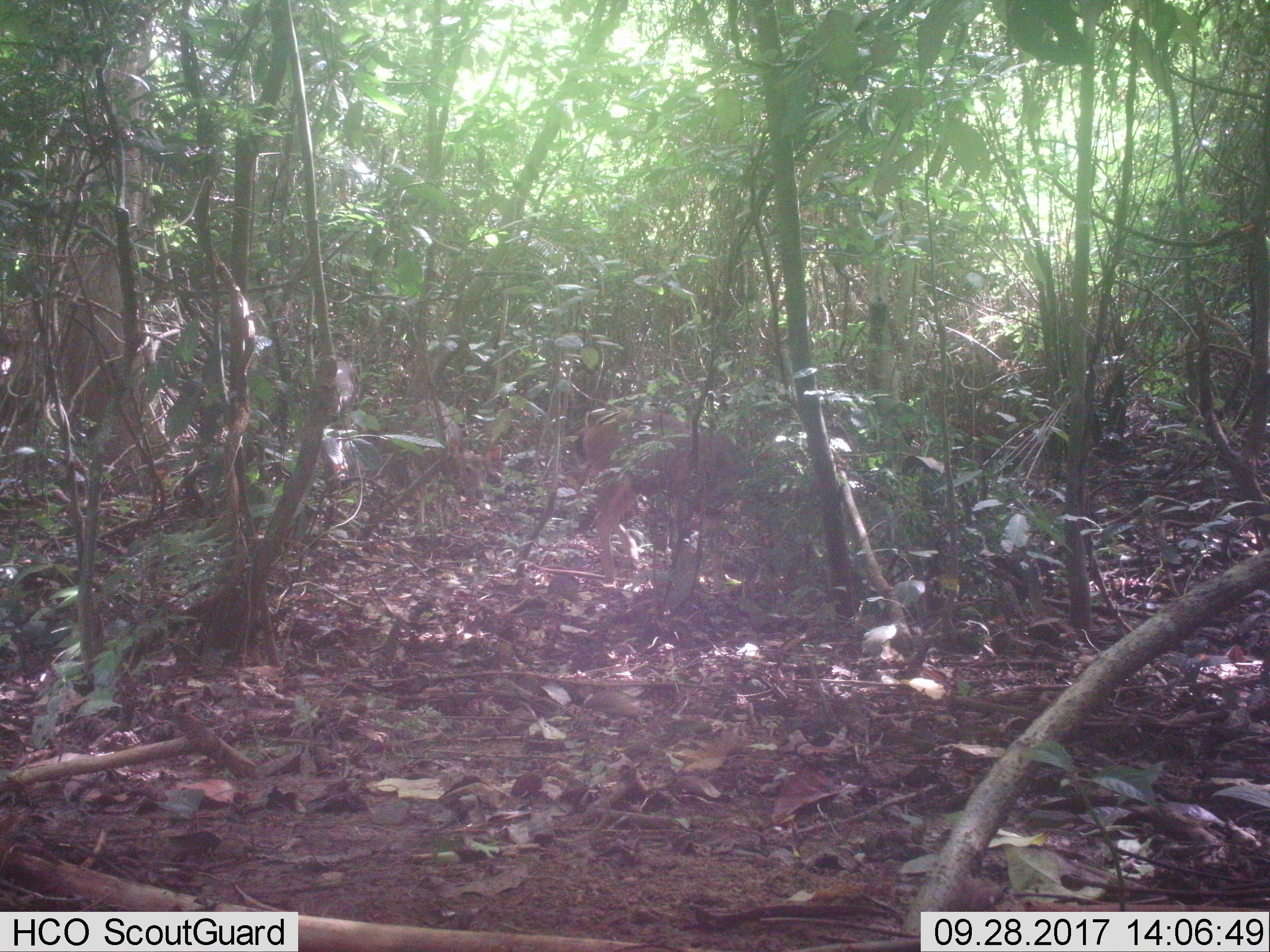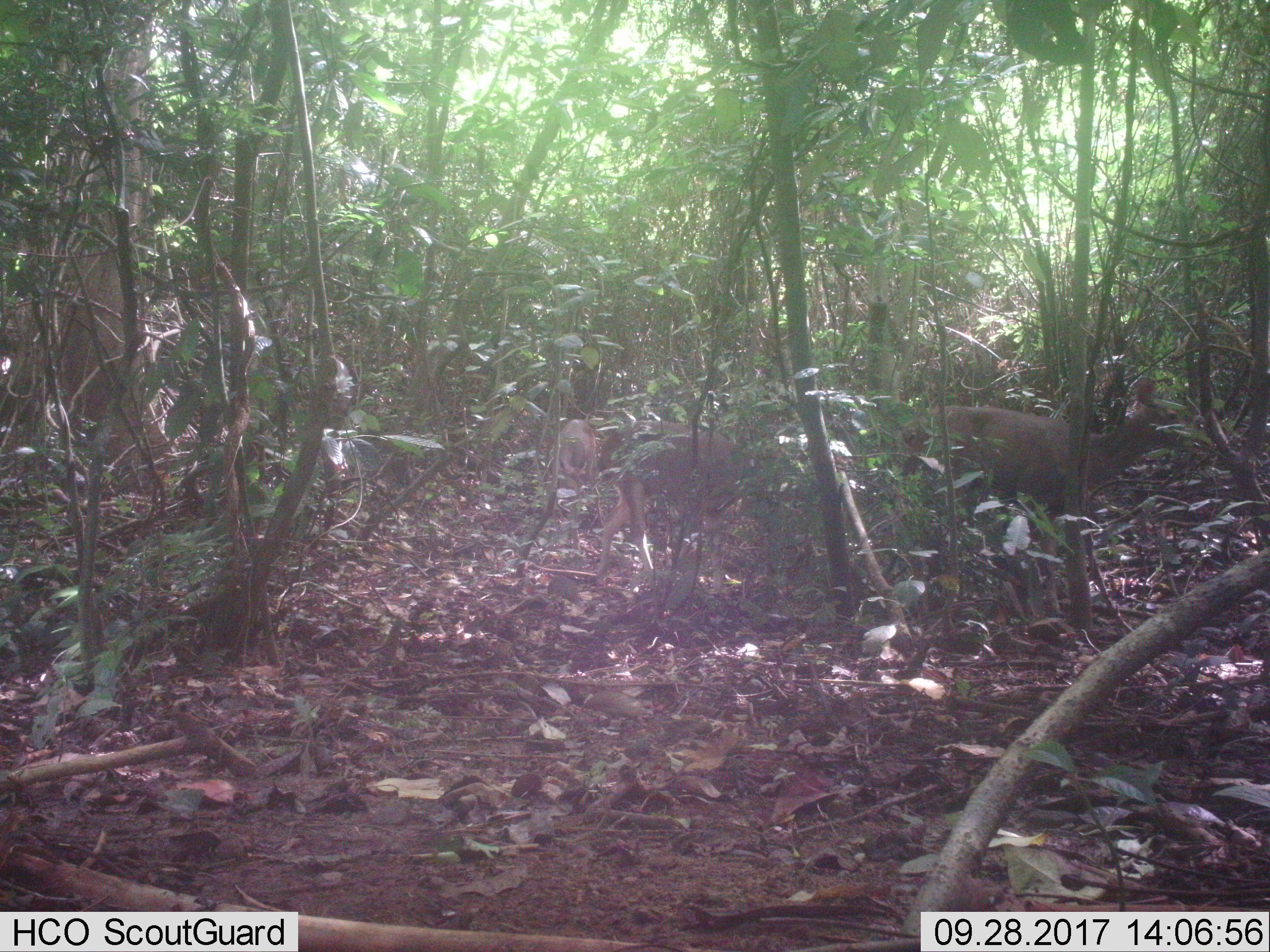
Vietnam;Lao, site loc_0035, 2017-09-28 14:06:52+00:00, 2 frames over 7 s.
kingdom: Animalia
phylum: Chordata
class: Mammalia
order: Artiodactyla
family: Cervidae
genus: Rusa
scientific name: Rusa unicolor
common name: sambar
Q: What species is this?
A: Sambar (Rusa unicolor).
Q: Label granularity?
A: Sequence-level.